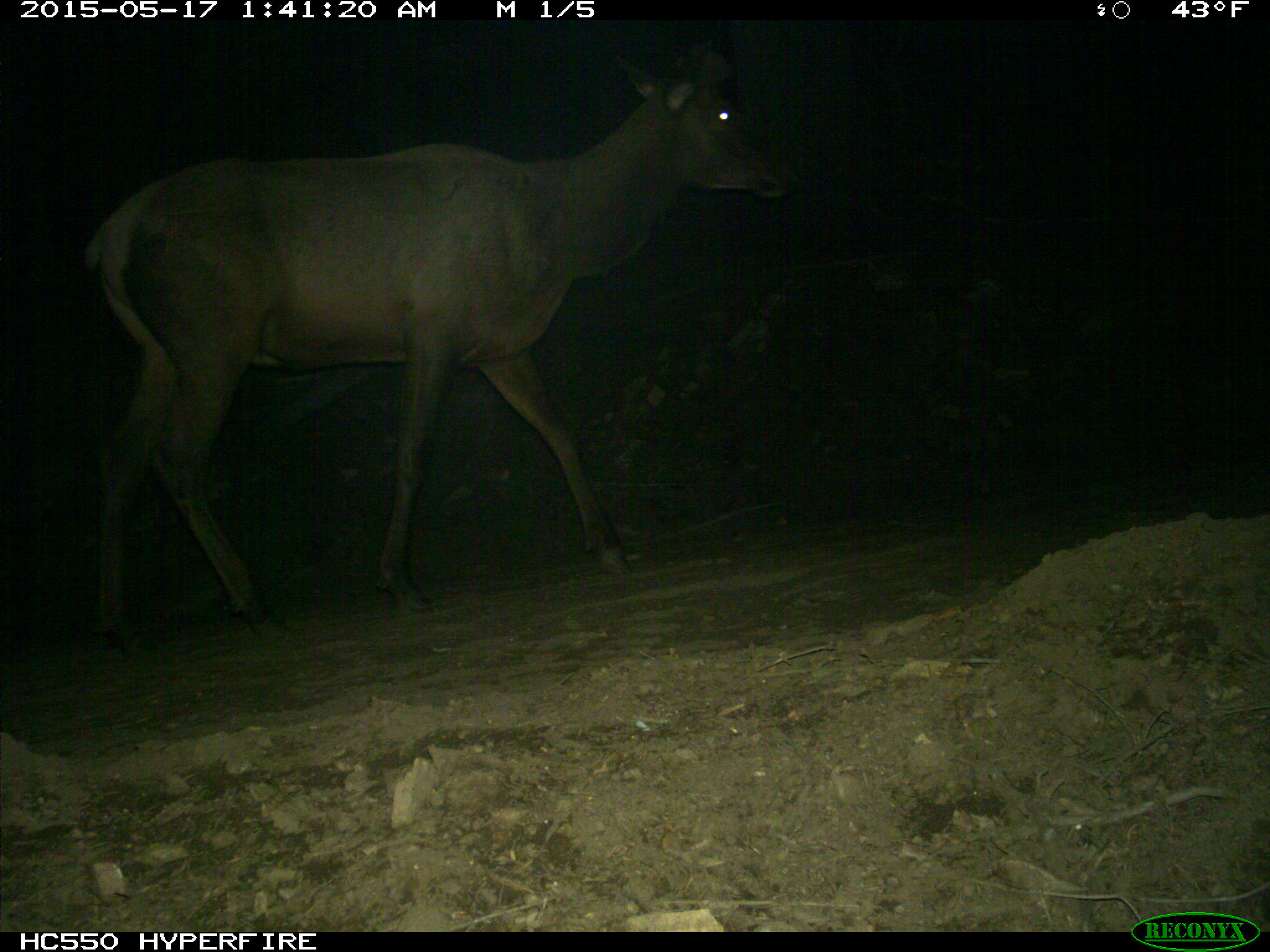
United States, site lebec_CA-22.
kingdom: Animalia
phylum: Chordata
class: Mammalia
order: Artiodactyla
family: Cervidae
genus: Cervus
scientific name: Cervus canadensis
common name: elk